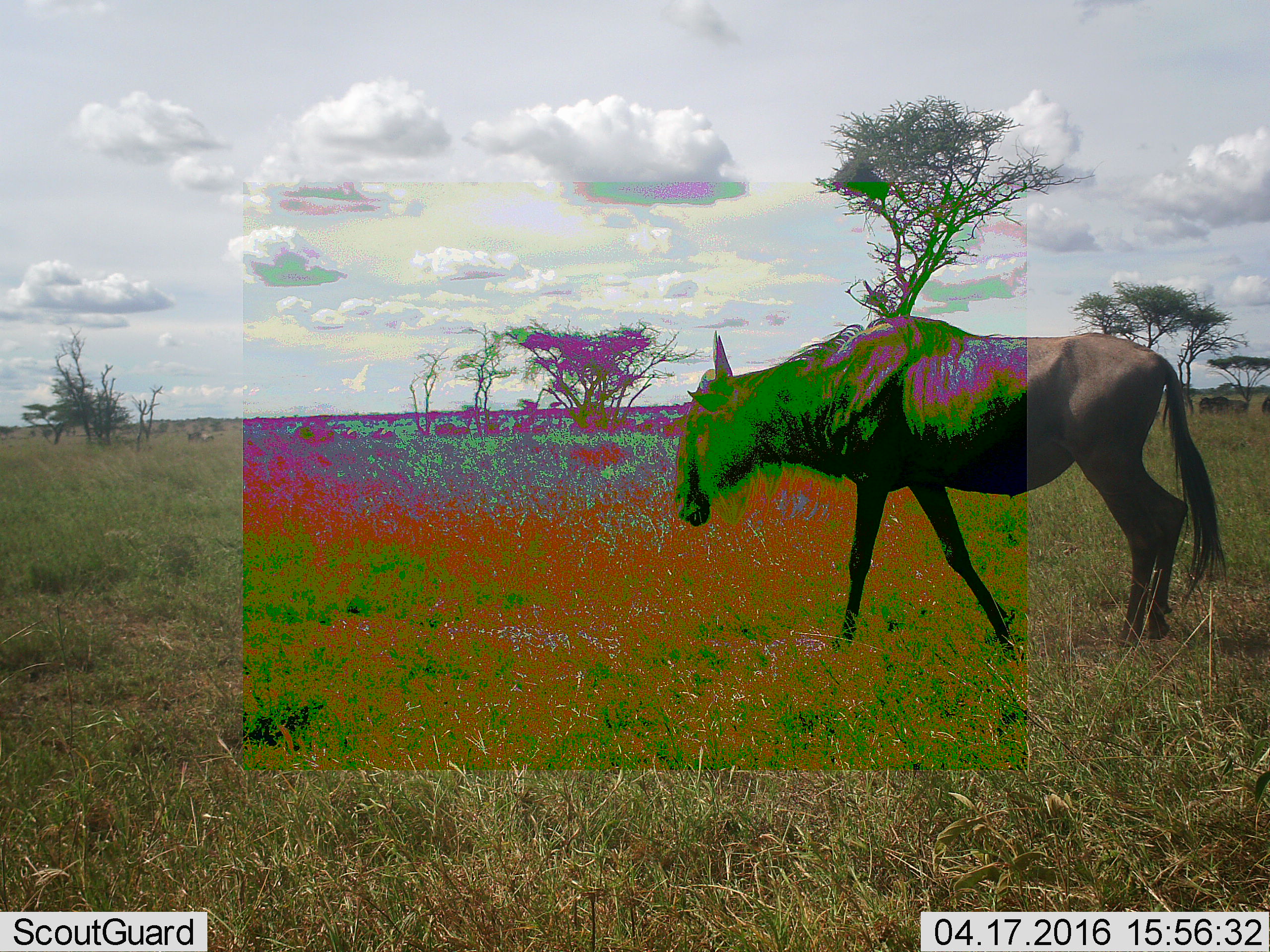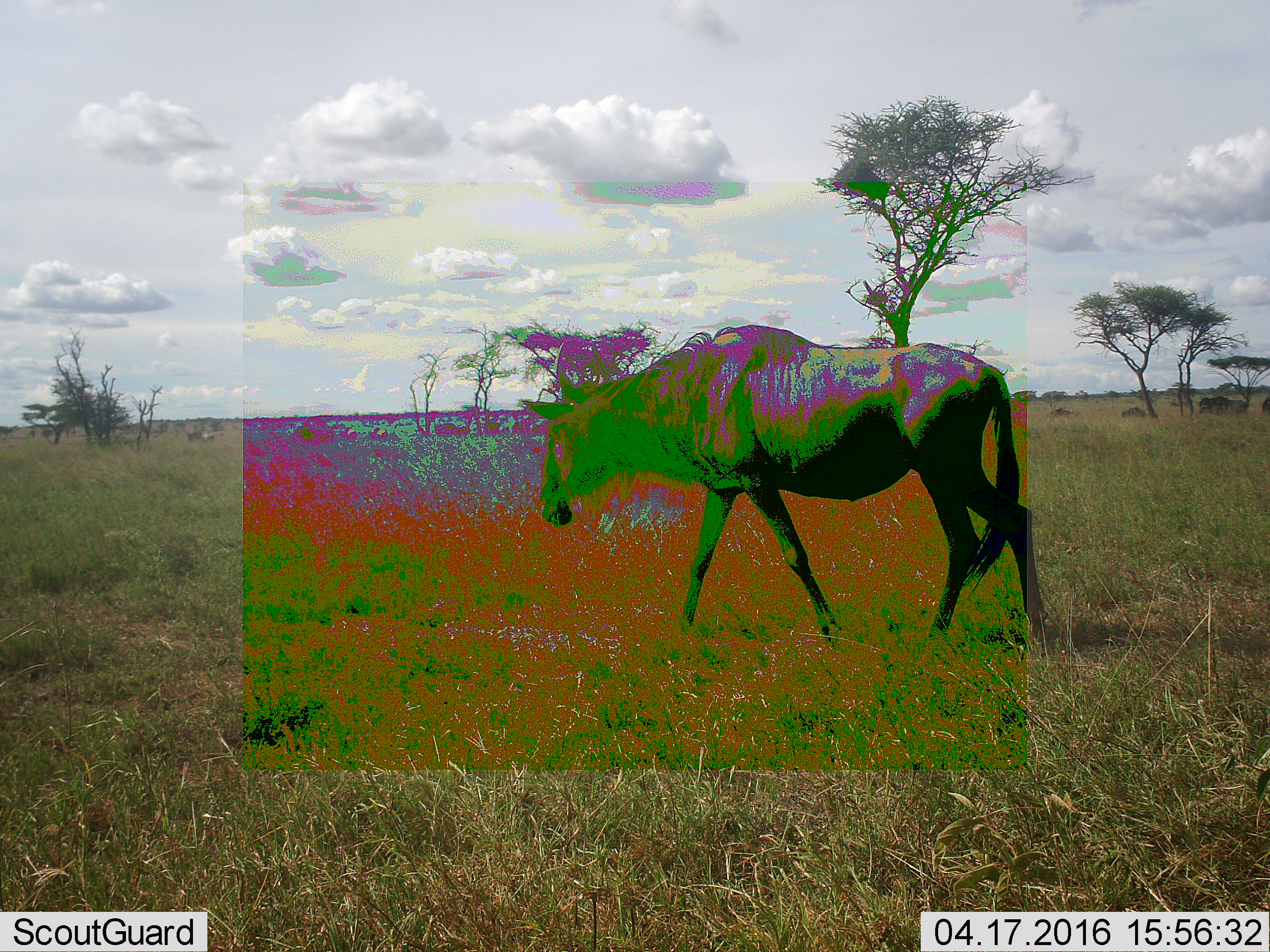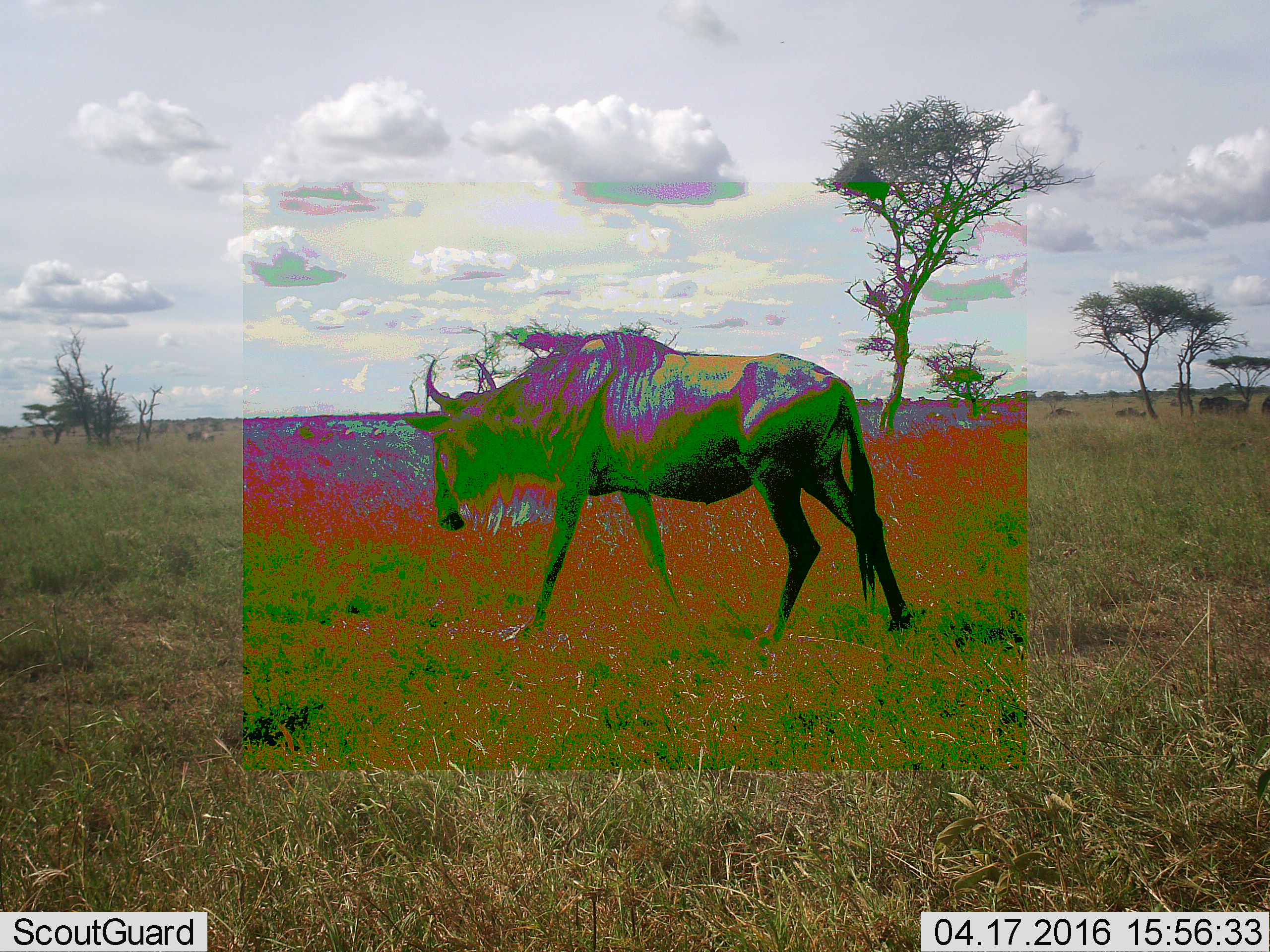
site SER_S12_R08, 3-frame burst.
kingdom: Animalia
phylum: Chordata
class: Mammalia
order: Artiodactyla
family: Bovidae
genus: Connochaetes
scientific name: Connochaetes taurinus taurinus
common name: blue wildebeest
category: wildebeestblue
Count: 9.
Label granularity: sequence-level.